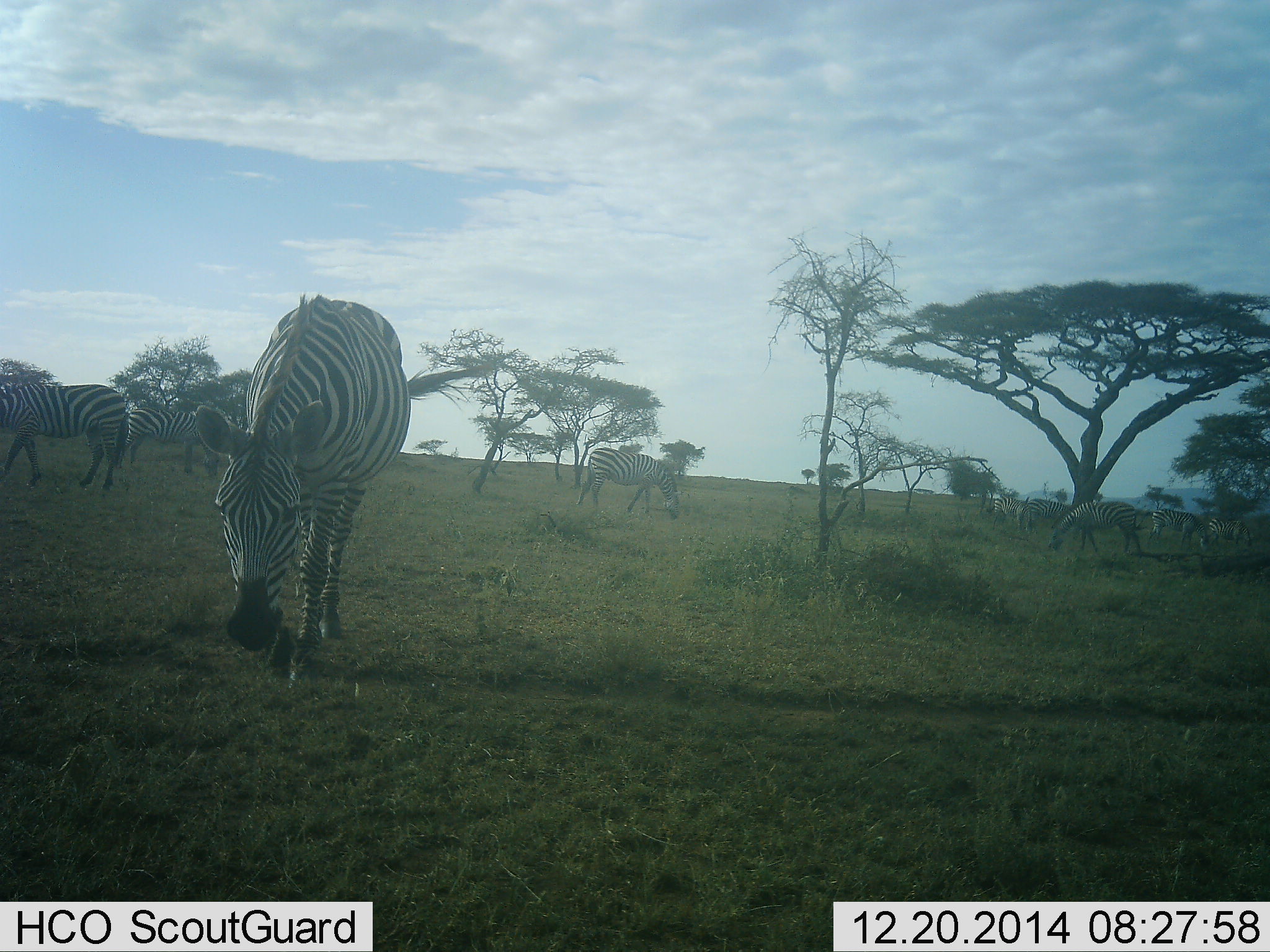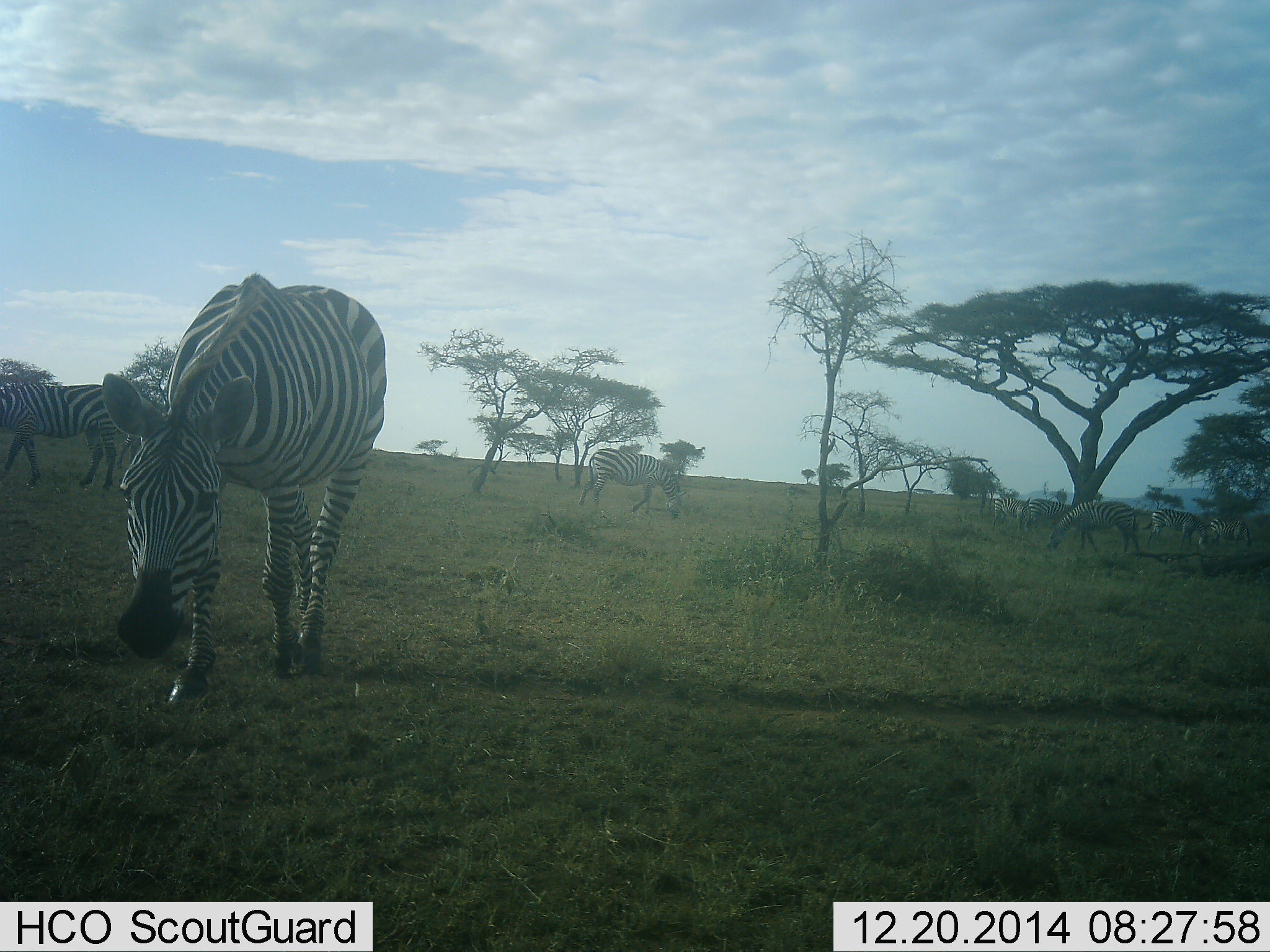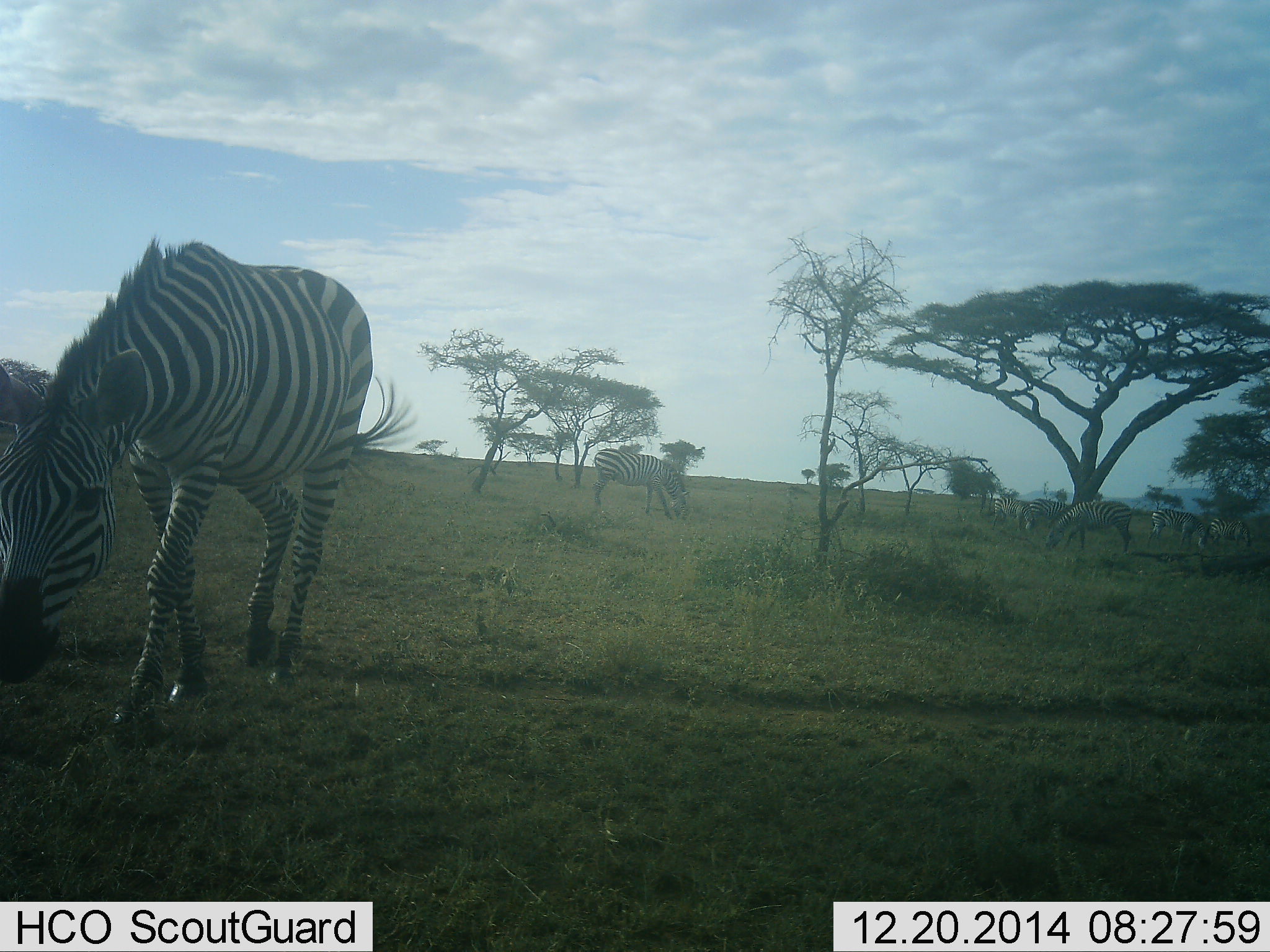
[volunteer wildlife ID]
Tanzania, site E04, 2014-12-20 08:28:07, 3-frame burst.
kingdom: Animalia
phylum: Chordata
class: Mammalia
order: Perissodactyla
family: Equidae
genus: Equus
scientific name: Equus quagga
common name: plains zebra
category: zebra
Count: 8.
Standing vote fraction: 50%.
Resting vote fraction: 0%.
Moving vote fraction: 70%.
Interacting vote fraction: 0%.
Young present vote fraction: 0%.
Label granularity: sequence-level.